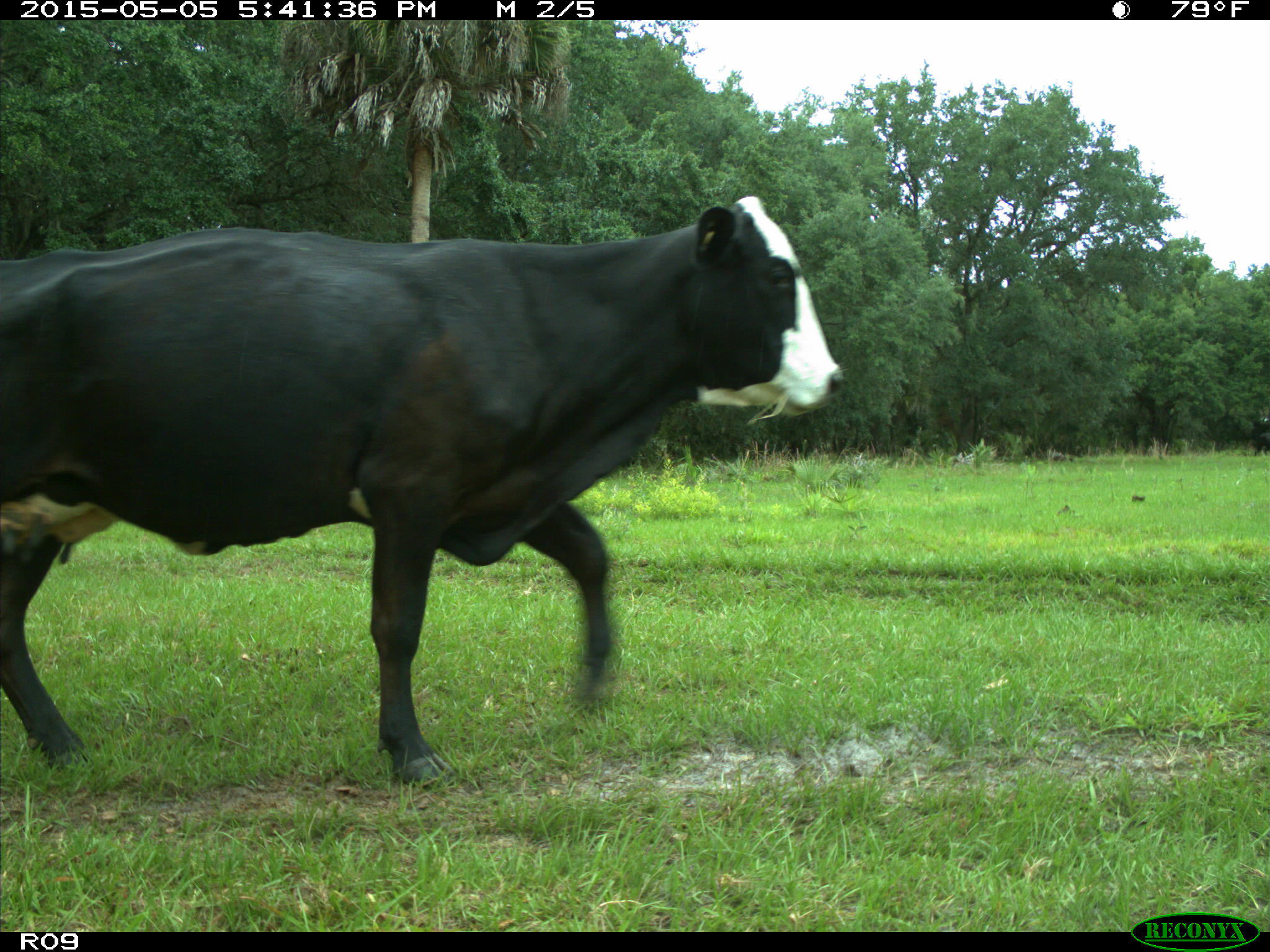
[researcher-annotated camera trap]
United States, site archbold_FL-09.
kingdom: Animalia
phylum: Chordata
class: Mammalia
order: Artiodactyla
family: Bovidae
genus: Bos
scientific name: Bos taurus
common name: domestic cow